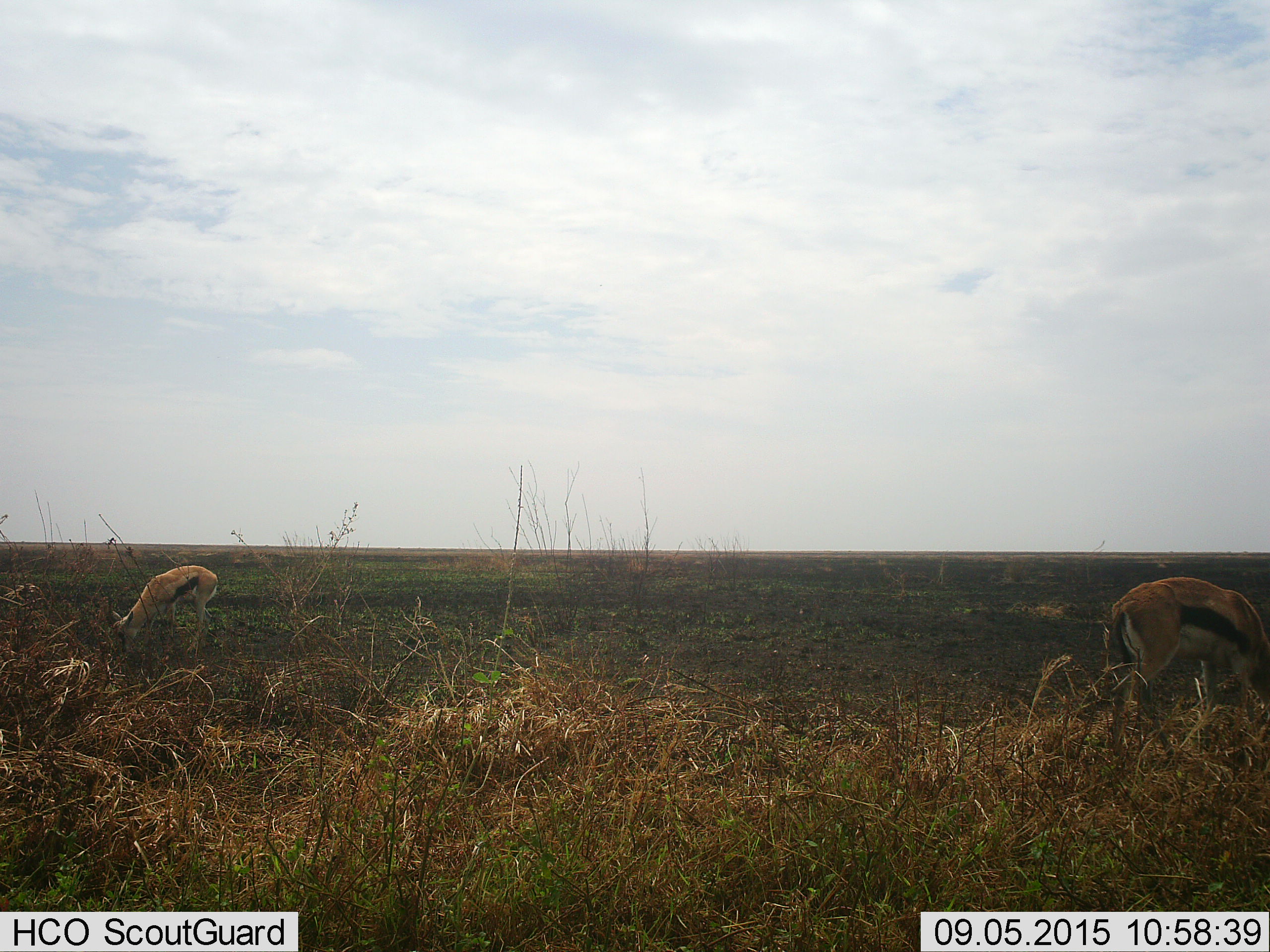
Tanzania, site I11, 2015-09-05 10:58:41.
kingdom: Animalia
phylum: Chordata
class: Mammalia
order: Artiodactyla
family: Bovidae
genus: Eudorcas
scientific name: Eudorcas thomsonii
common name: thomson's gazelle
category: gazellethomsons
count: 2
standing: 11%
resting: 0%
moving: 11%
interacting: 0%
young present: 11%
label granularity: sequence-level